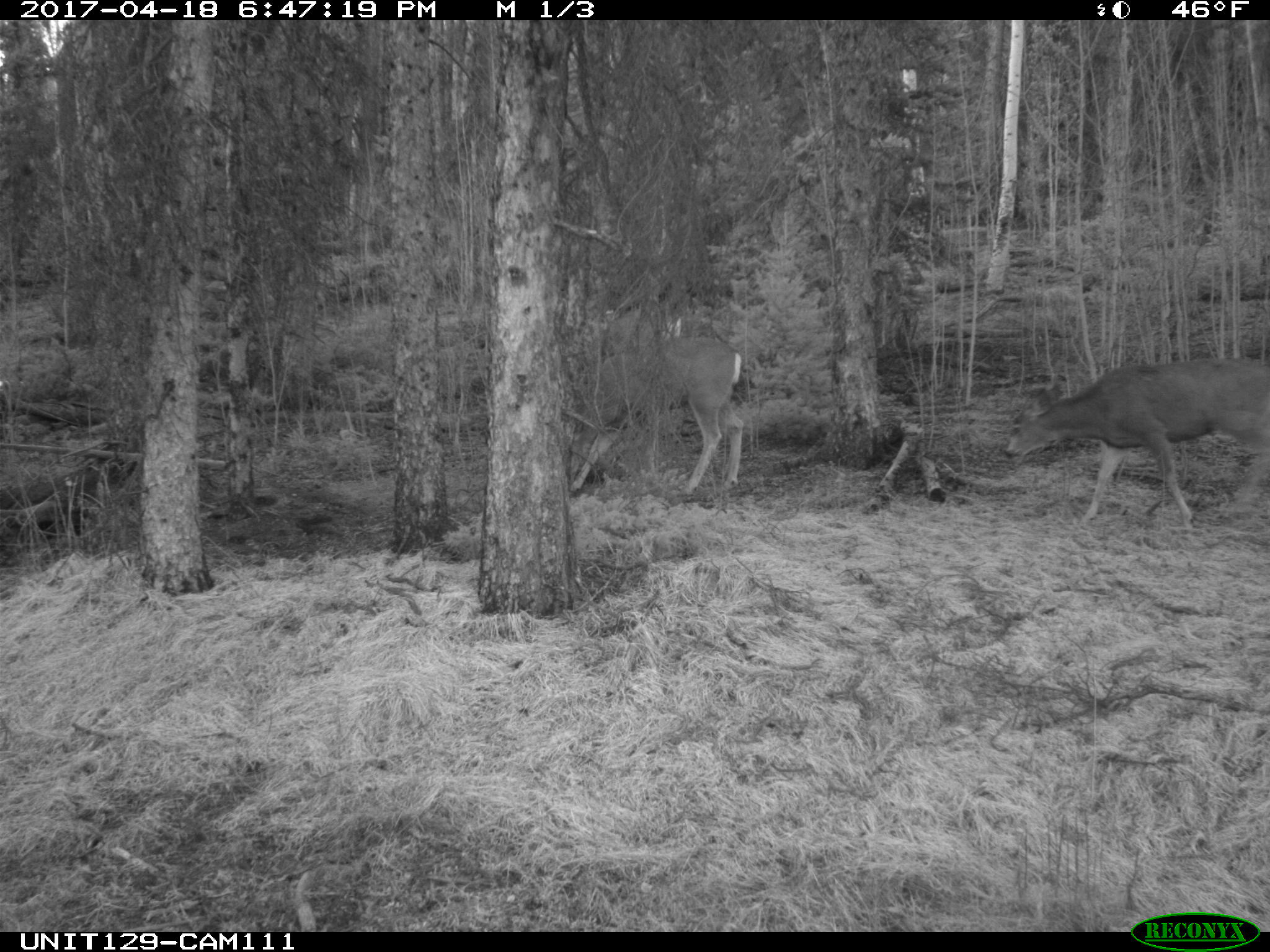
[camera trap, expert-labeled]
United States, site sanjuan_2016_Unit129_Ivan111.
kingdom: Animalia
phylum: Chordata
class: Mammalia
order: Artiodactyla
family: Cervidae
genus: Odocoileus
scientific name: Odocoileus hemionus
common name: mule deer